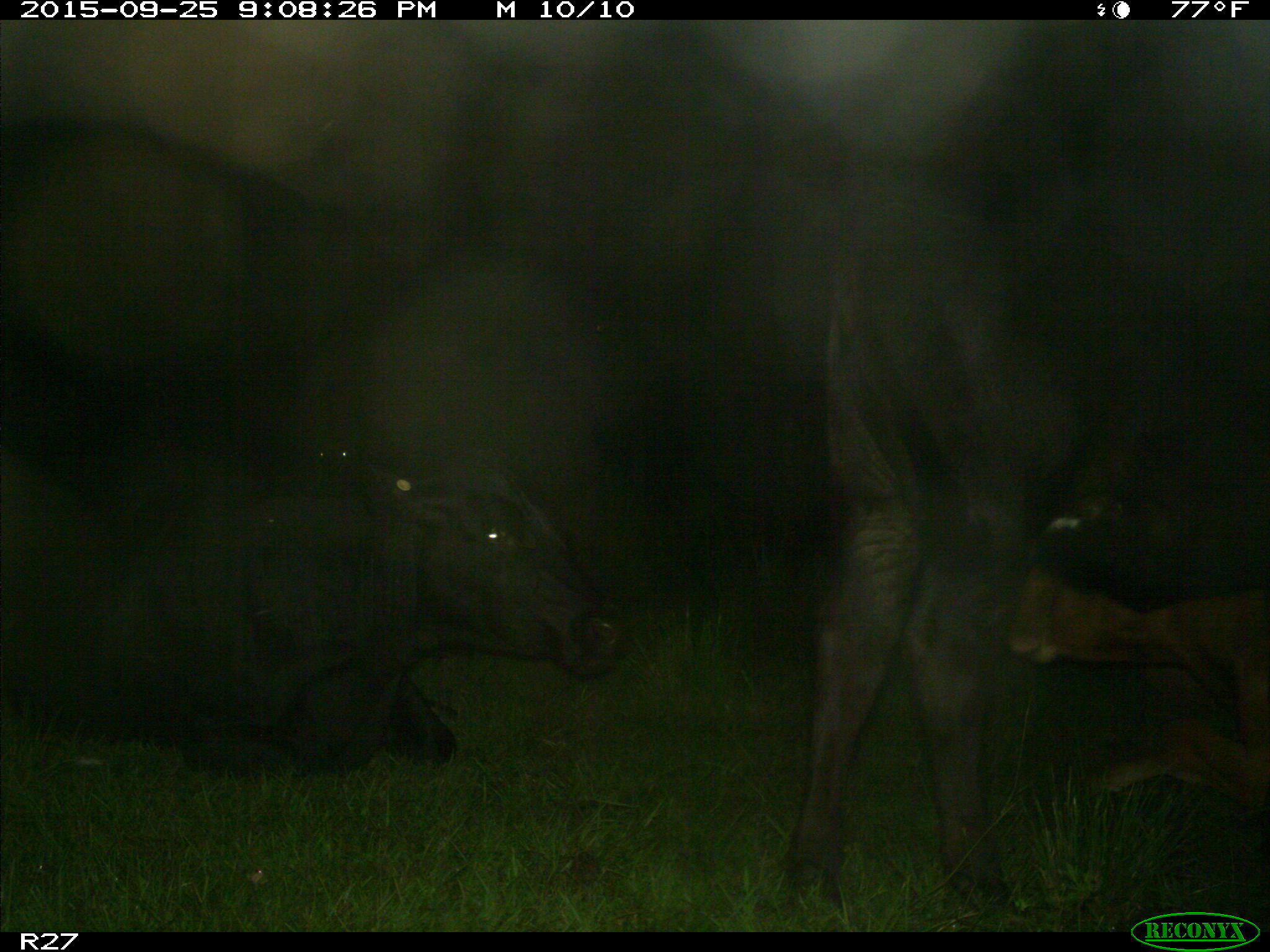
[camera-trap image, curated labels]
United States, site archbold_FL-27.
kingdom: Animalia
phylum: Chordata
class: Mammalia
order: Artiodactyla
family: Bovidae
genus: Bos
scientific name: Bos taurus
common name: domestic cow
Bos taurus (domestic cow).